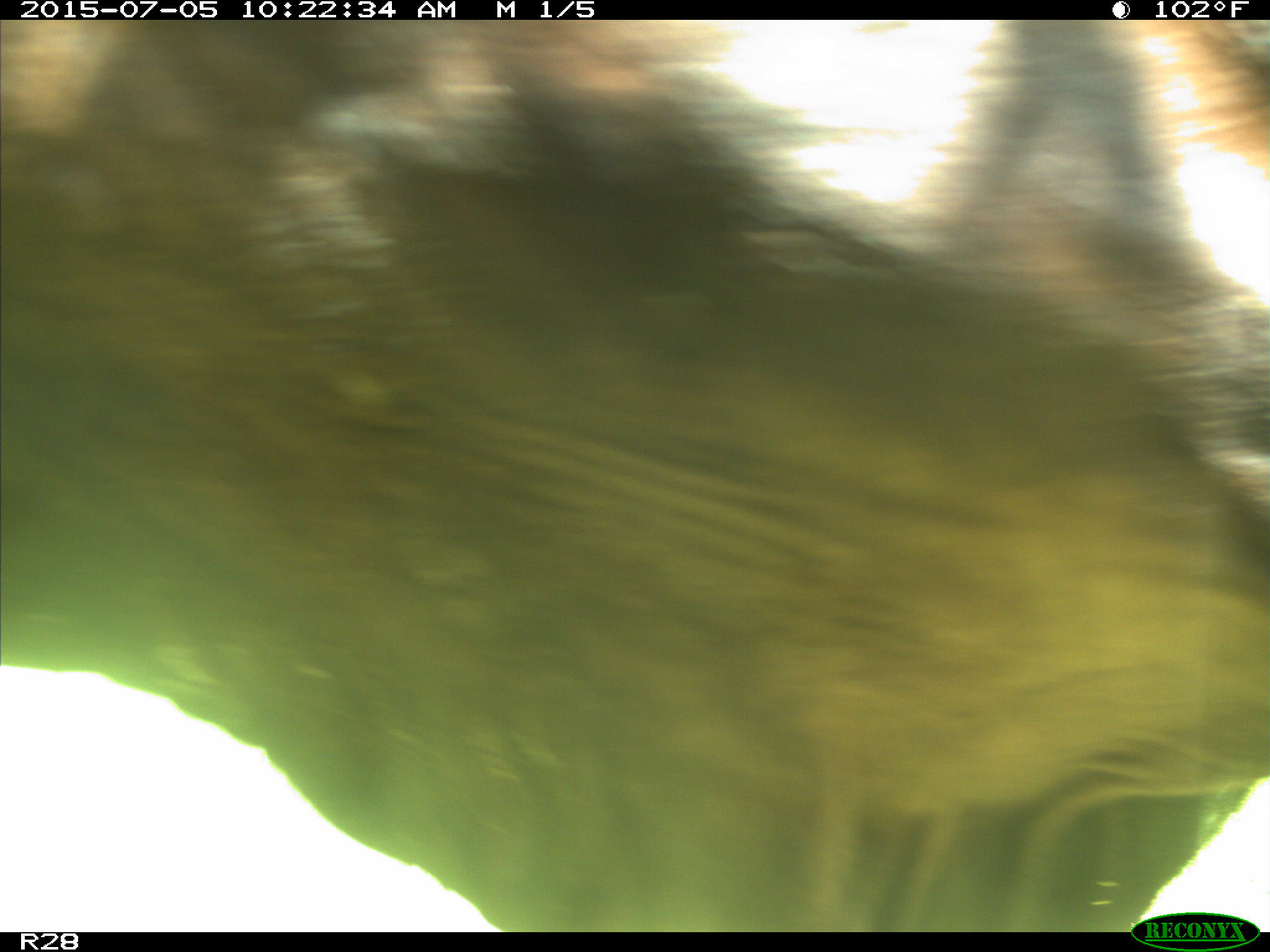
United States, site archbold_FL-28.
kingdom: Animalia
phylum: Chordata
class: Mammalia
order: Artiodactyla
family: Bovidae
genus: Bos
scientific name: Bos taurus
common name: domestic cow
Bos taurus (domestic cow).